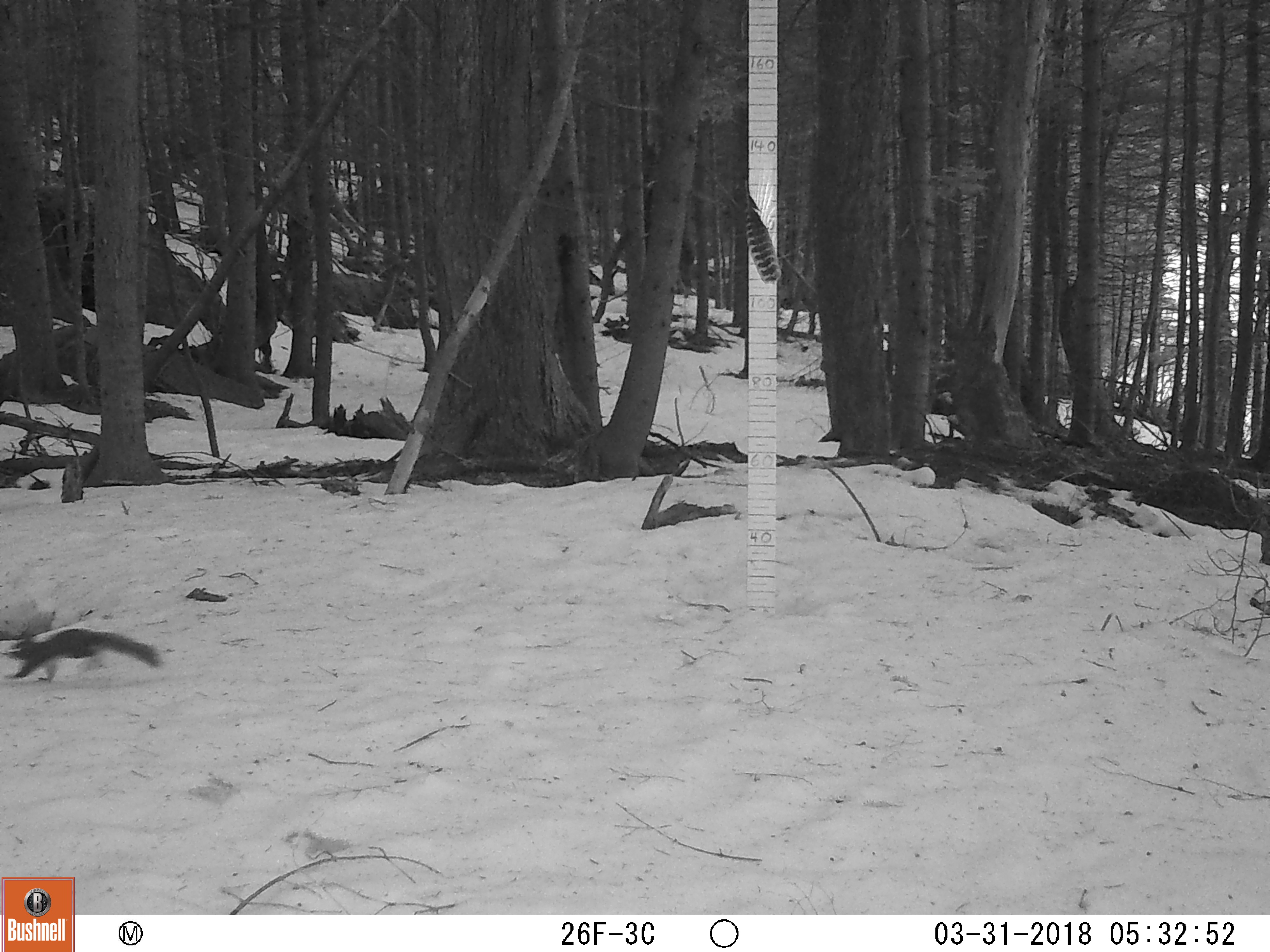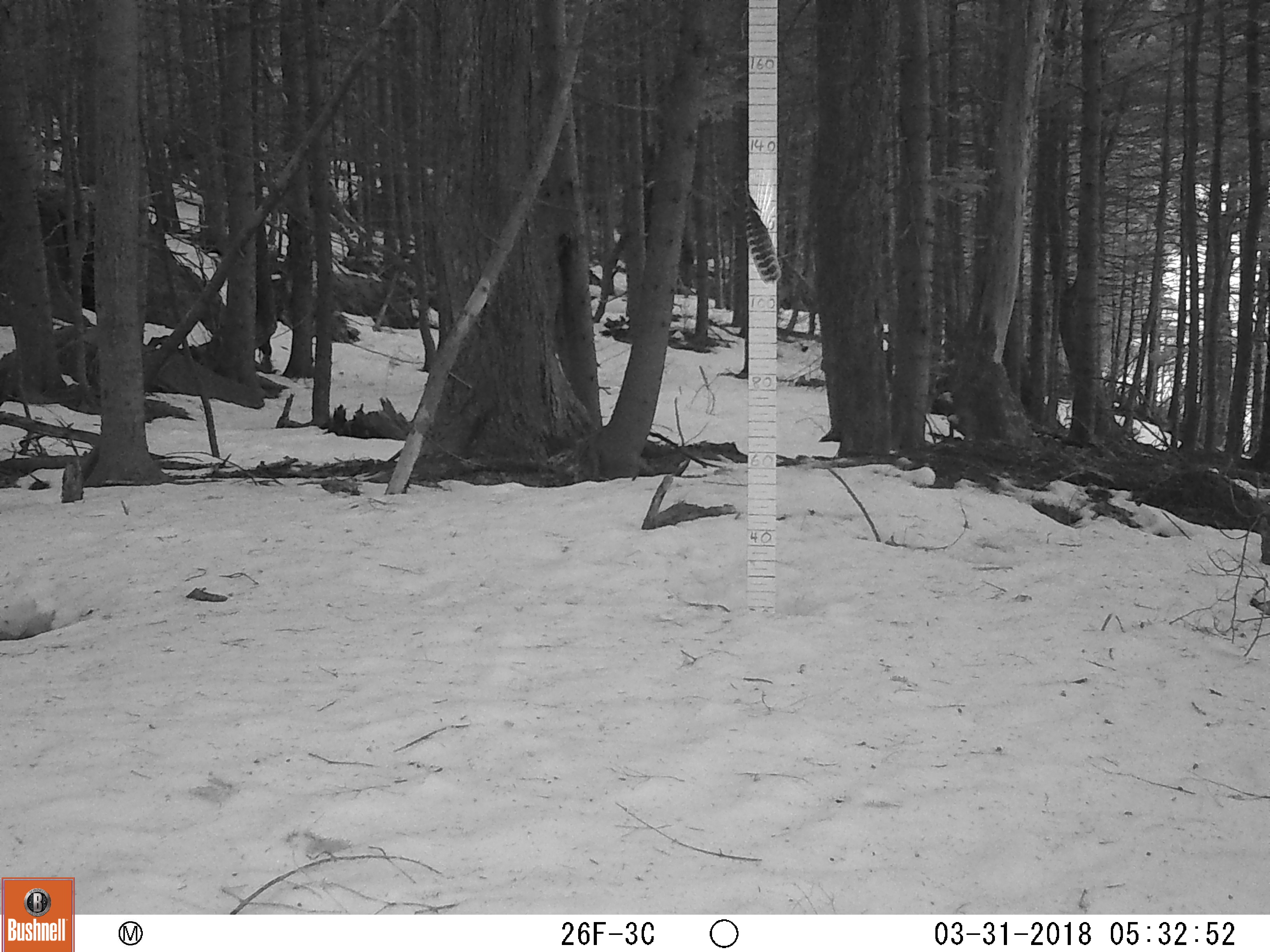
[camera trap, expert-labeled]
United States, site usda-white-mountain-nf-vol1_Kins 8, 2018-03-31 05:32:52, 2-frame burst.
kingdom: Animalia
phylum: Chordata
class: Mammalia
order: Rodentia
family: Sciuridae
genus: Tamiasciurus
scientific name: Tamiasciurus hudsonicus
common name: red squirrel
Red squirrel (Tamiasciurus hudsonicus).